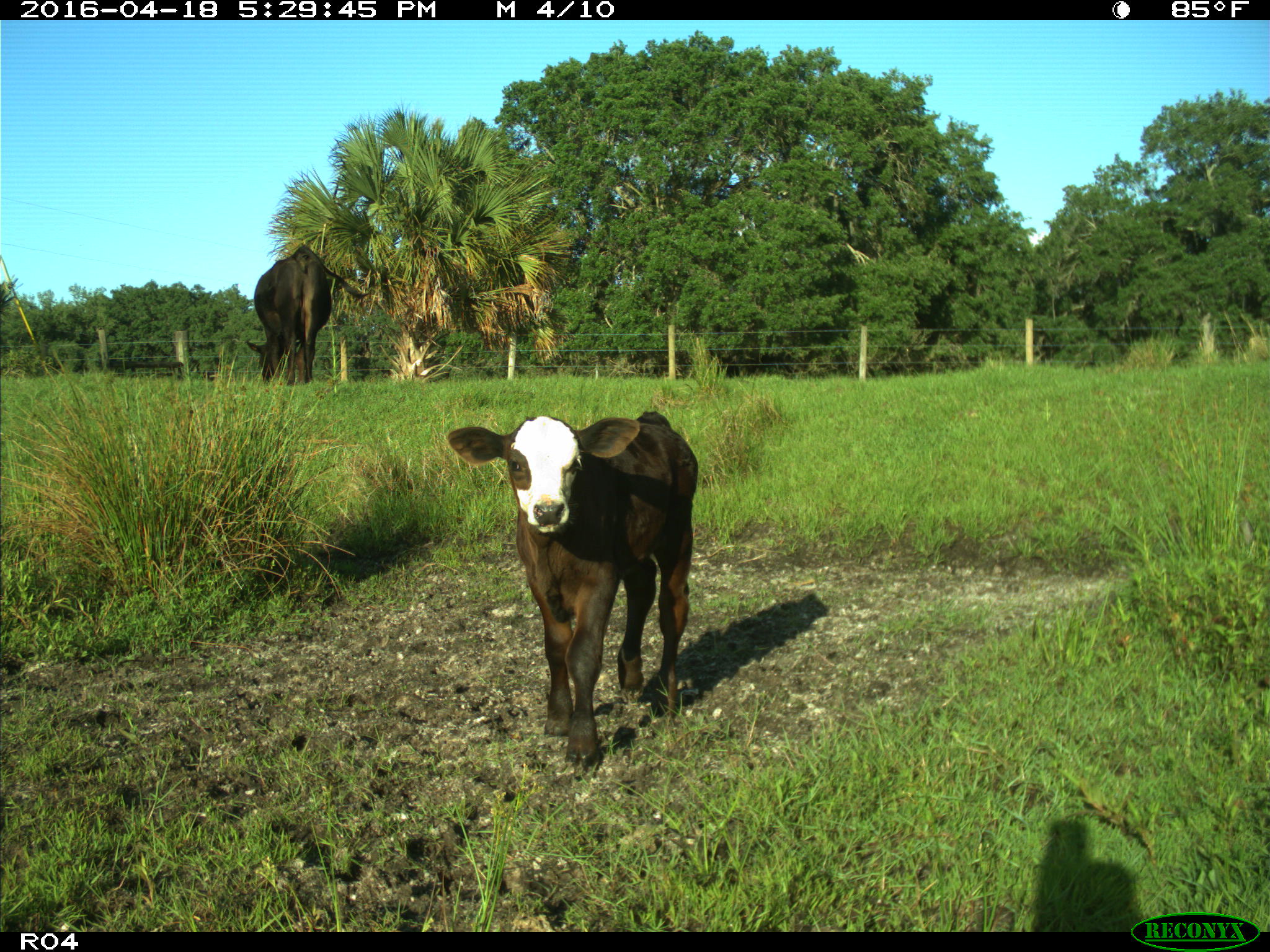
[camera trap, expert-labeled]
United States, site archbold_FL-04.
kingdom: Animalia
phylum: Chordata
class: Mammalia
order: Artiodactyla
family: Bovidae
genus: Bos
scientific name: Bos taurus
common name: domestic cow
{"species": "Bos taurus (domestic cow)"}